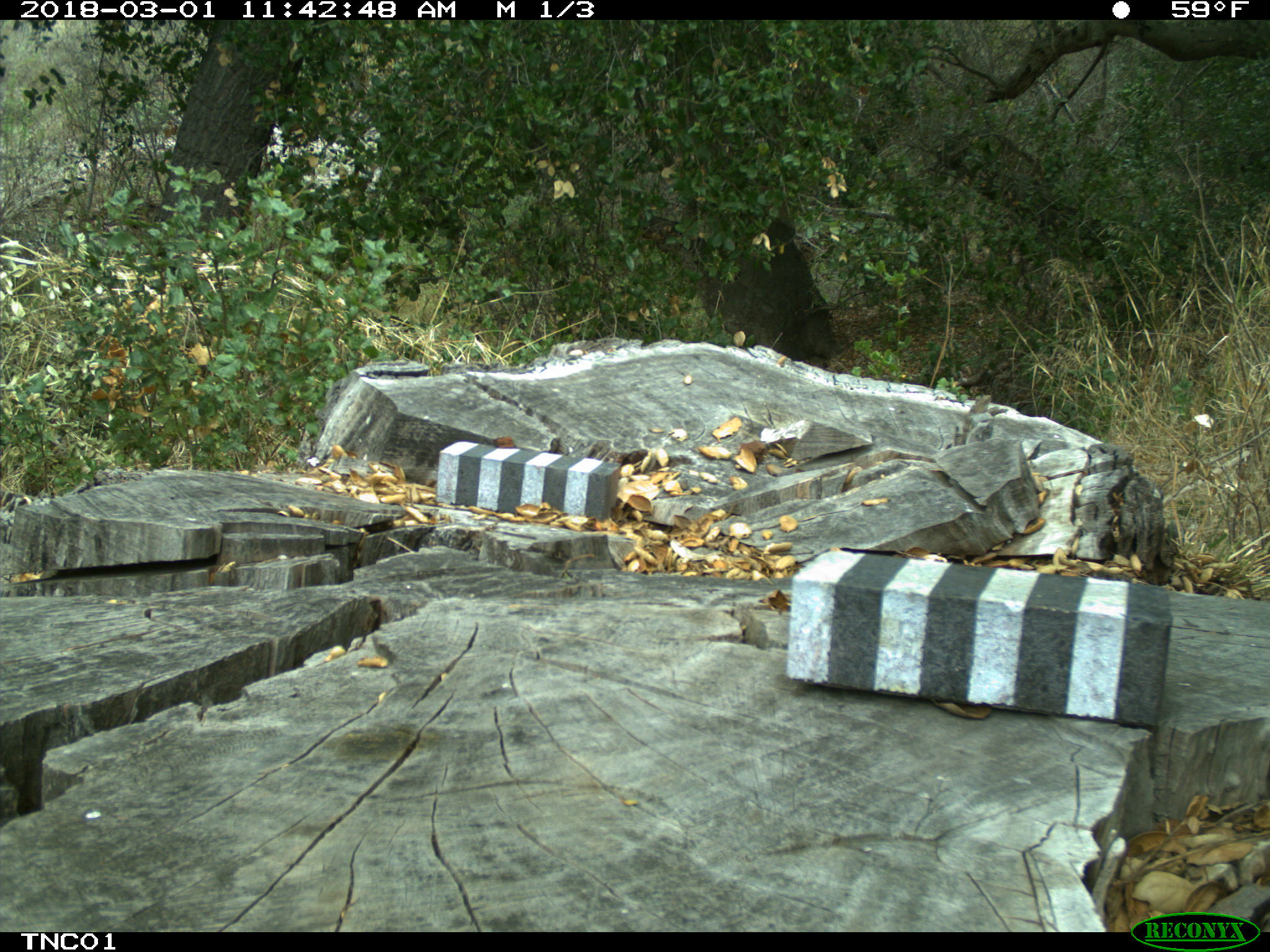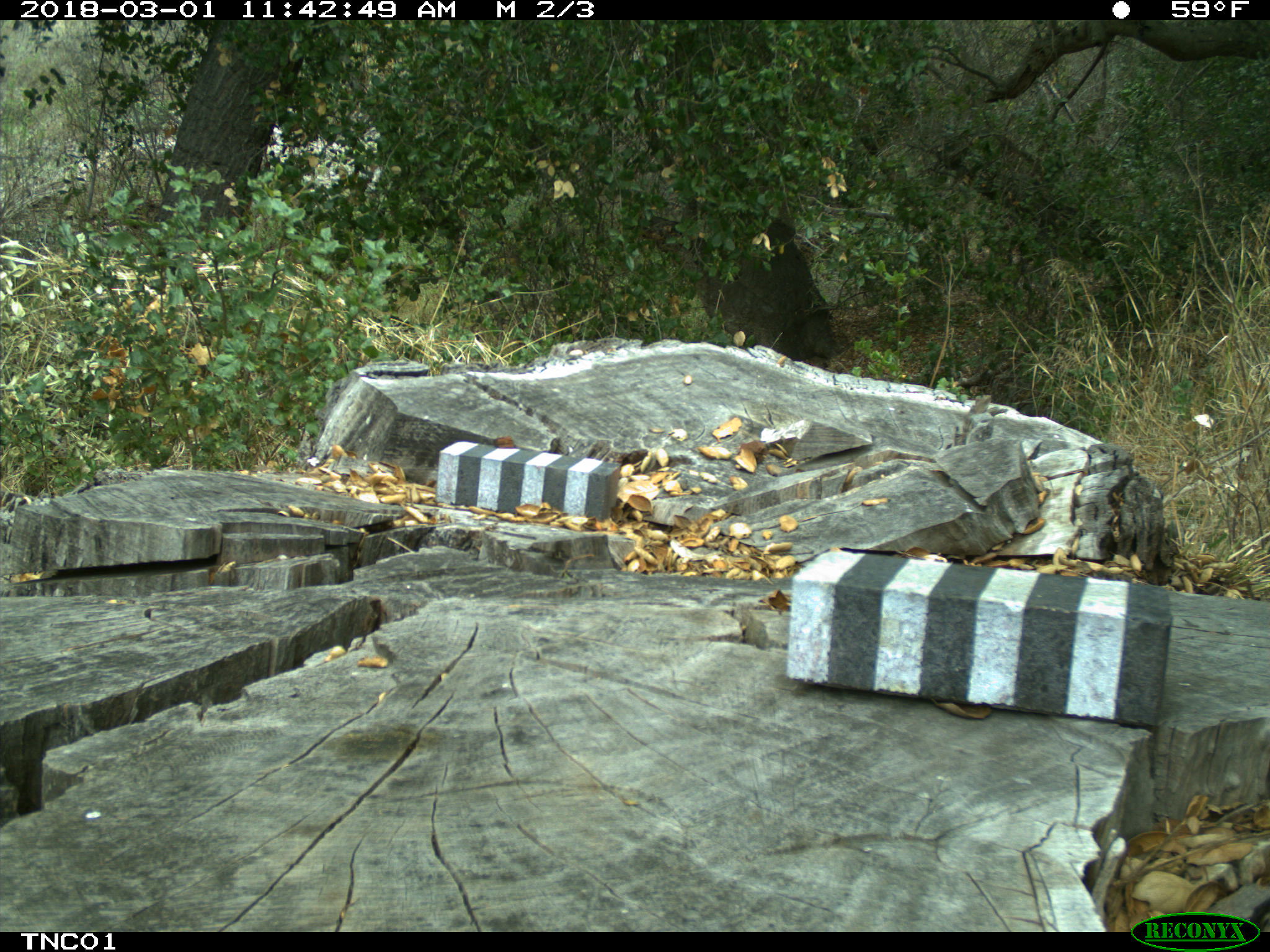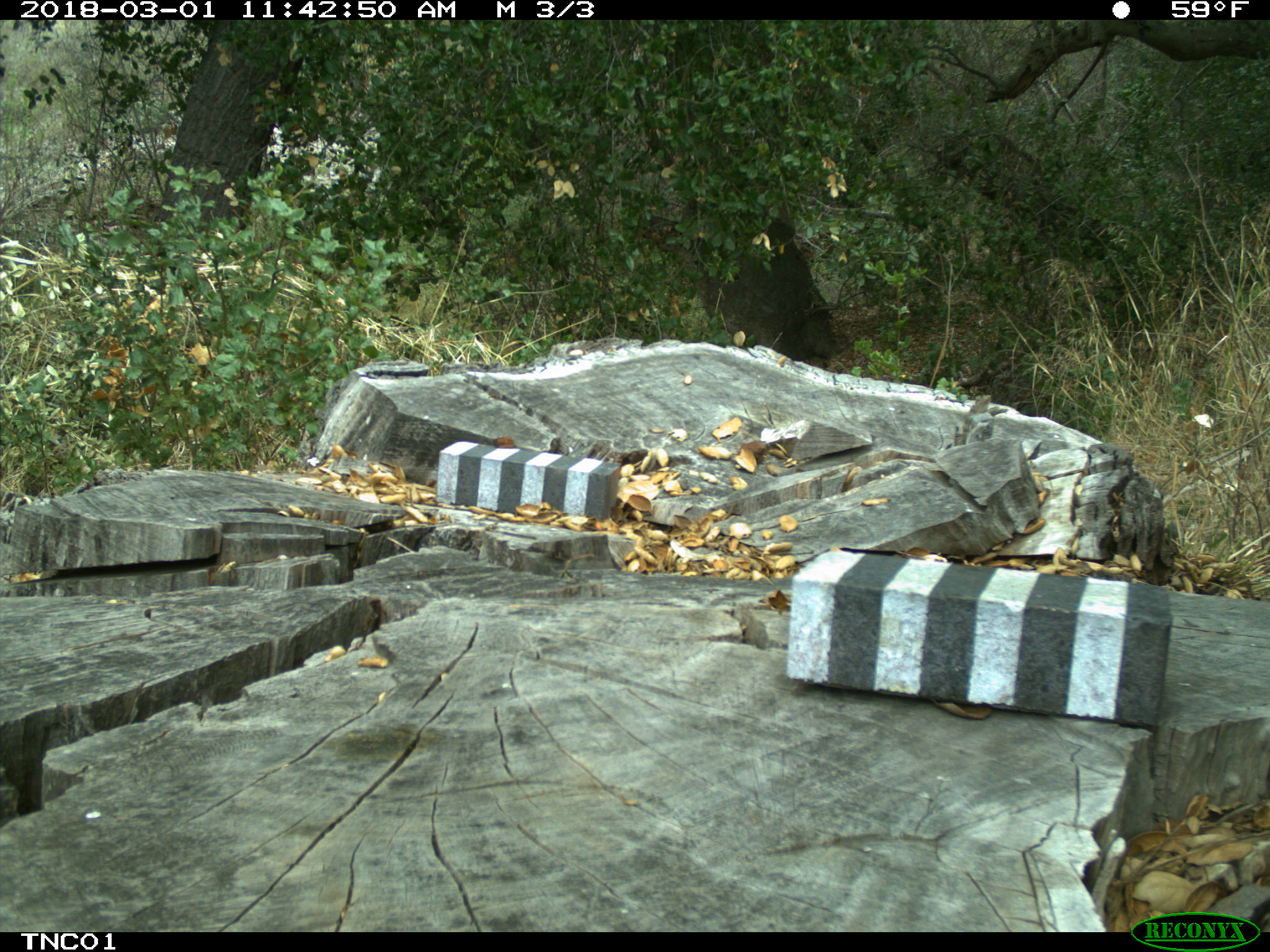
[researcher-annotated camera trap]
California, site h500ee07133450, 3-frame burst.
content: no animal present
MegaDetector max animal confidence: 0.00